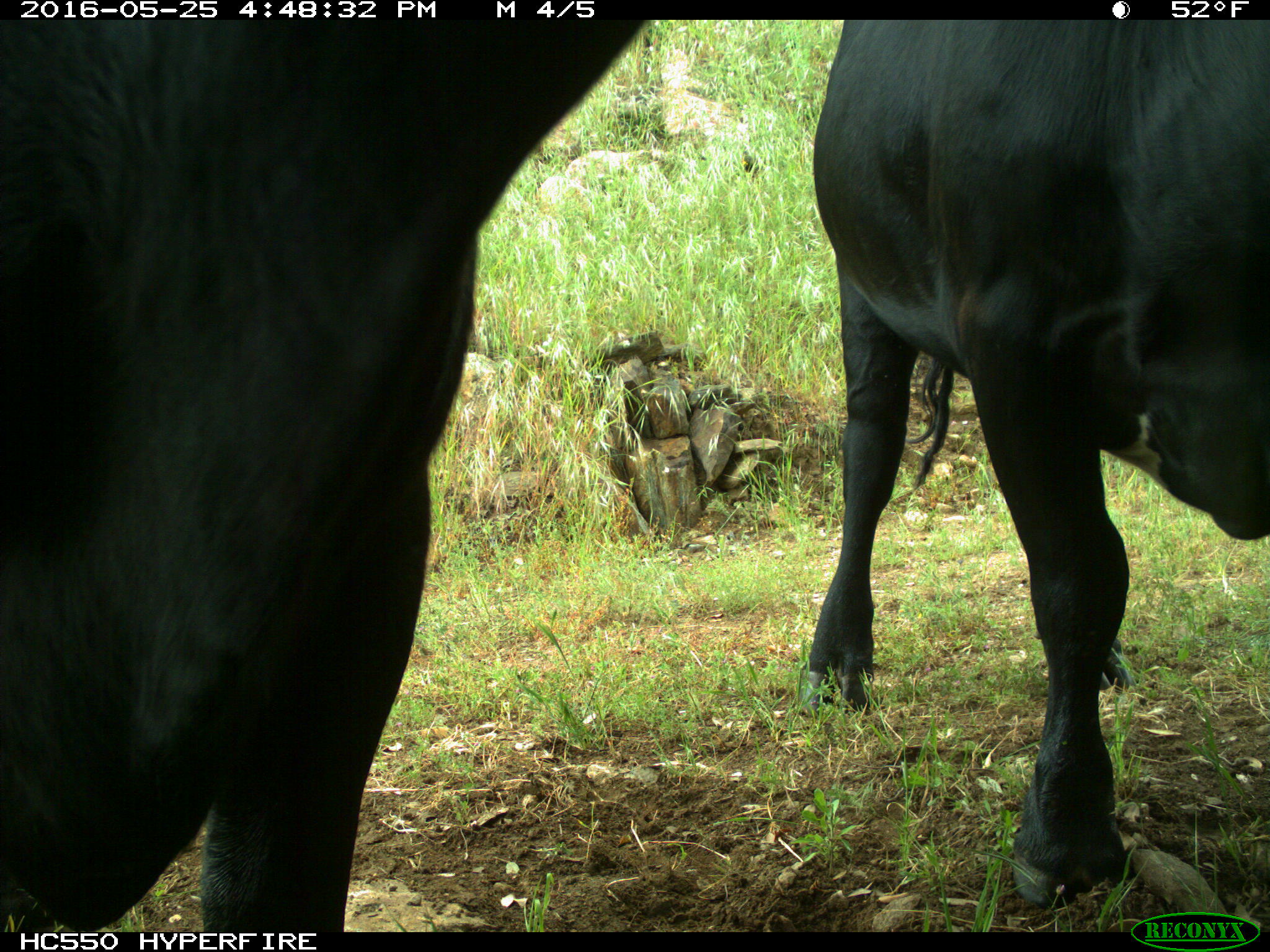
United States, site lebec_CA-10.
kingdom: Animalia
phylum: Chordata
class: Mammalia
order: Artiodactyla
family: Bovidae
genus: Bos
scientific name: Bos taurus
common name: domestic cow